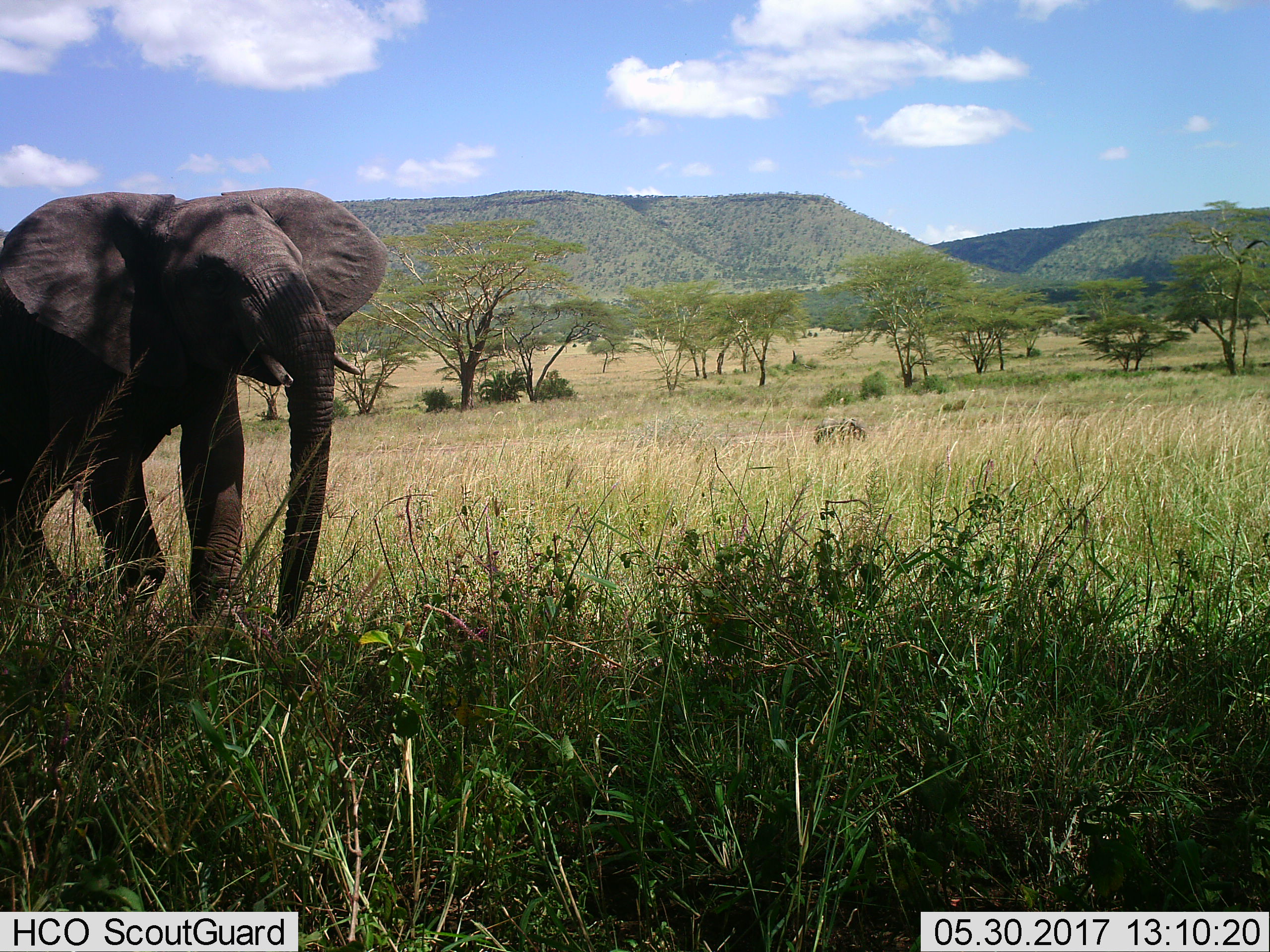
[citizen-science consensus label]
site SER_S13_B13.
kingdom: Animalia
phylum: Chordata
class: Mammalia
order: Proboscidea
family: Elephantidae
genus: Loxodonta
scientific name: Loxodonta africana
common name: african bush elephant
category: elephant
Elephant (african bush elephant) (Loxodonta africana), count 1. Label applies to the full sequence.